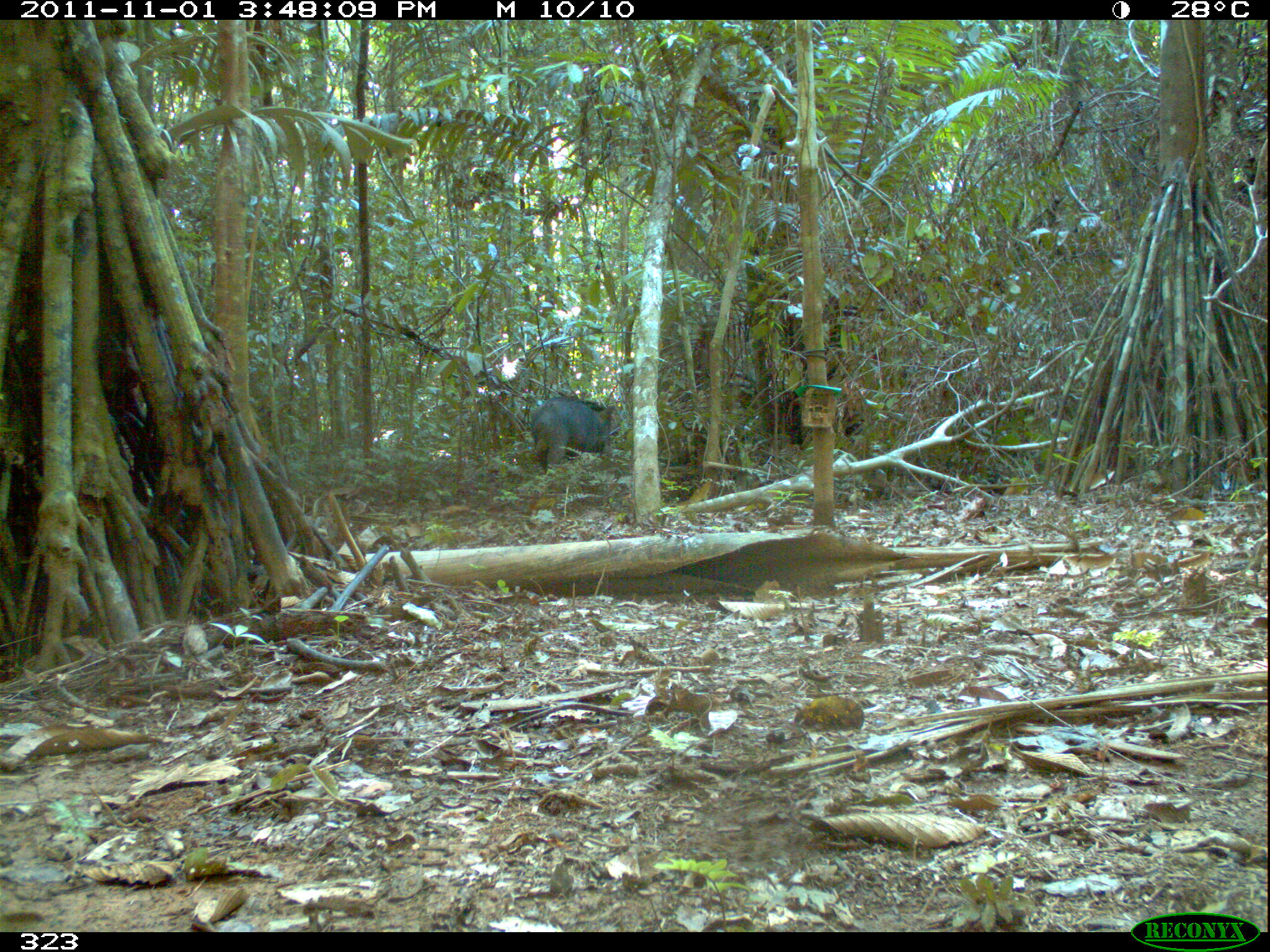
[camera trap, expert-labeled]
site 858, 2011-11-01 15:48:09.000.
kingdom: Animalia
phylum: Chordata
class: Mammalia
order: Artiodactyla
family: Tayassuidae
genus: Tayassu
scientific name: Tayassu pecari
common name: white-lipped peccary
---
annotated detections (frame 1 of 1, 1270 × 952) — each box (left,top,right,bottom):
tayassu pecari: (529,394,618,474)